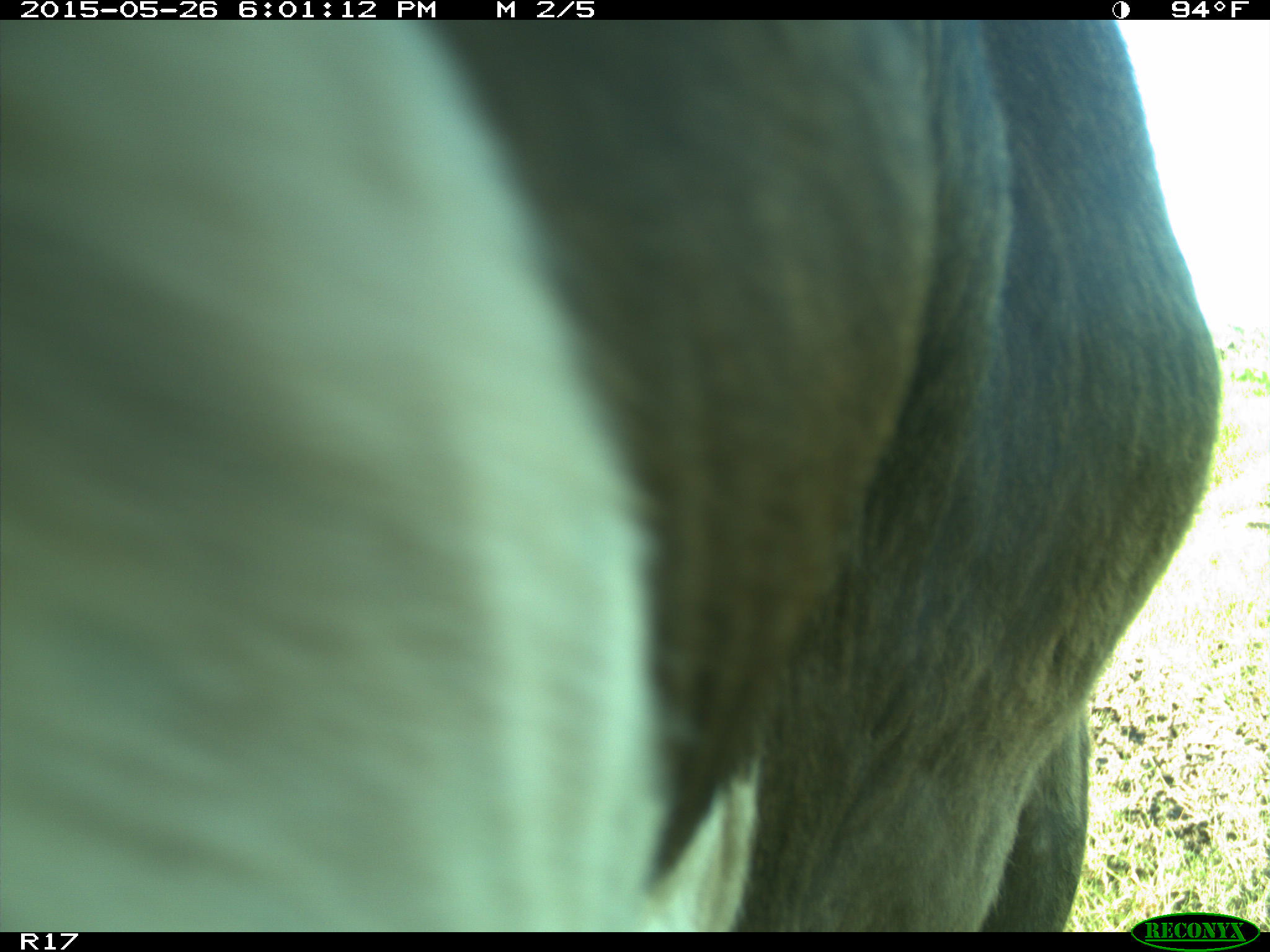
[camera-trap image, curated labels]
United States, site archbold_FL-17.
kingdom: Animalia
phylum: Chordata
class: Mammalia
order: Artiodactyla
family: Bovidae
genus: Bos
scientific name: Bos taurus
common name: domestic cow